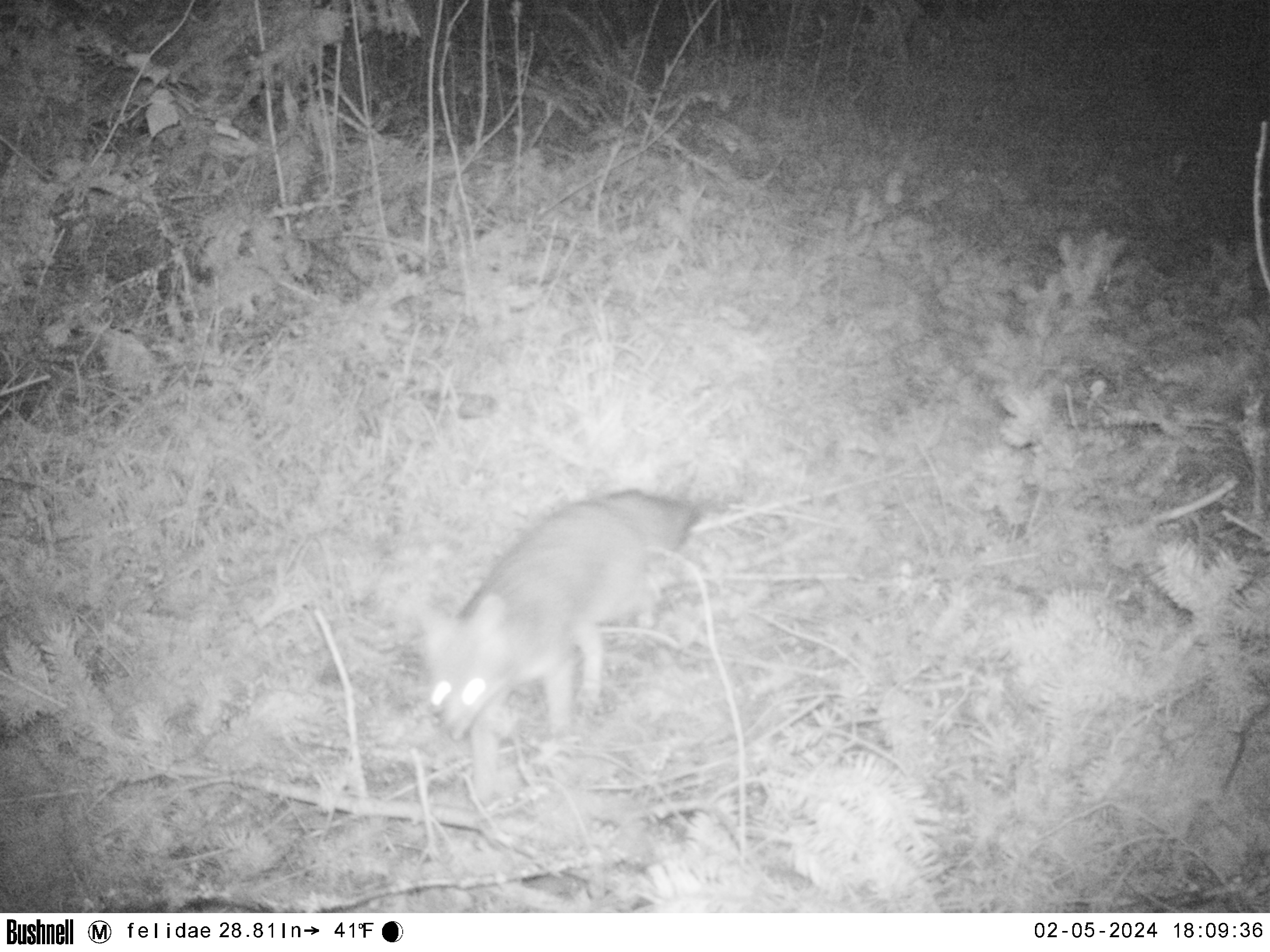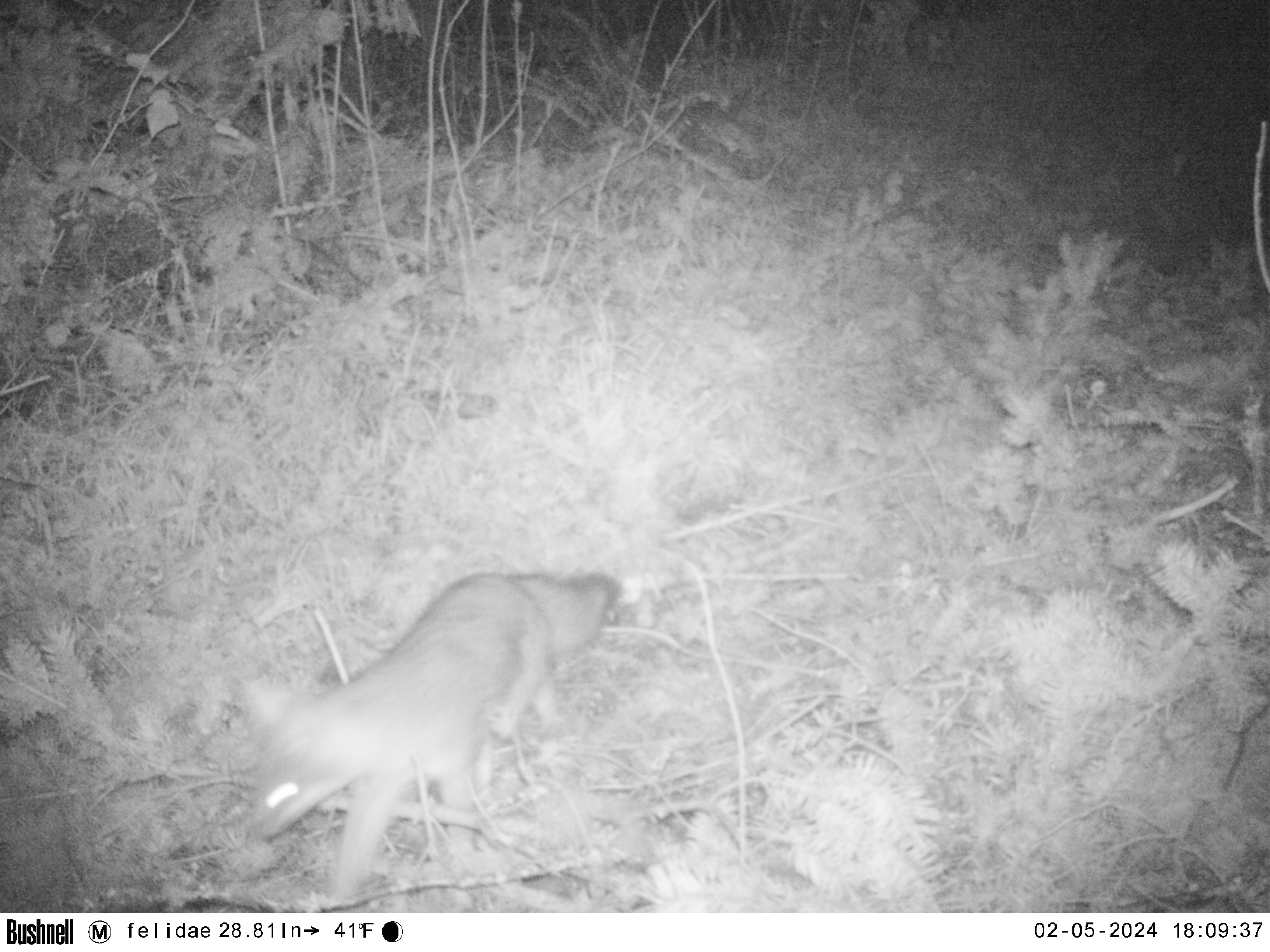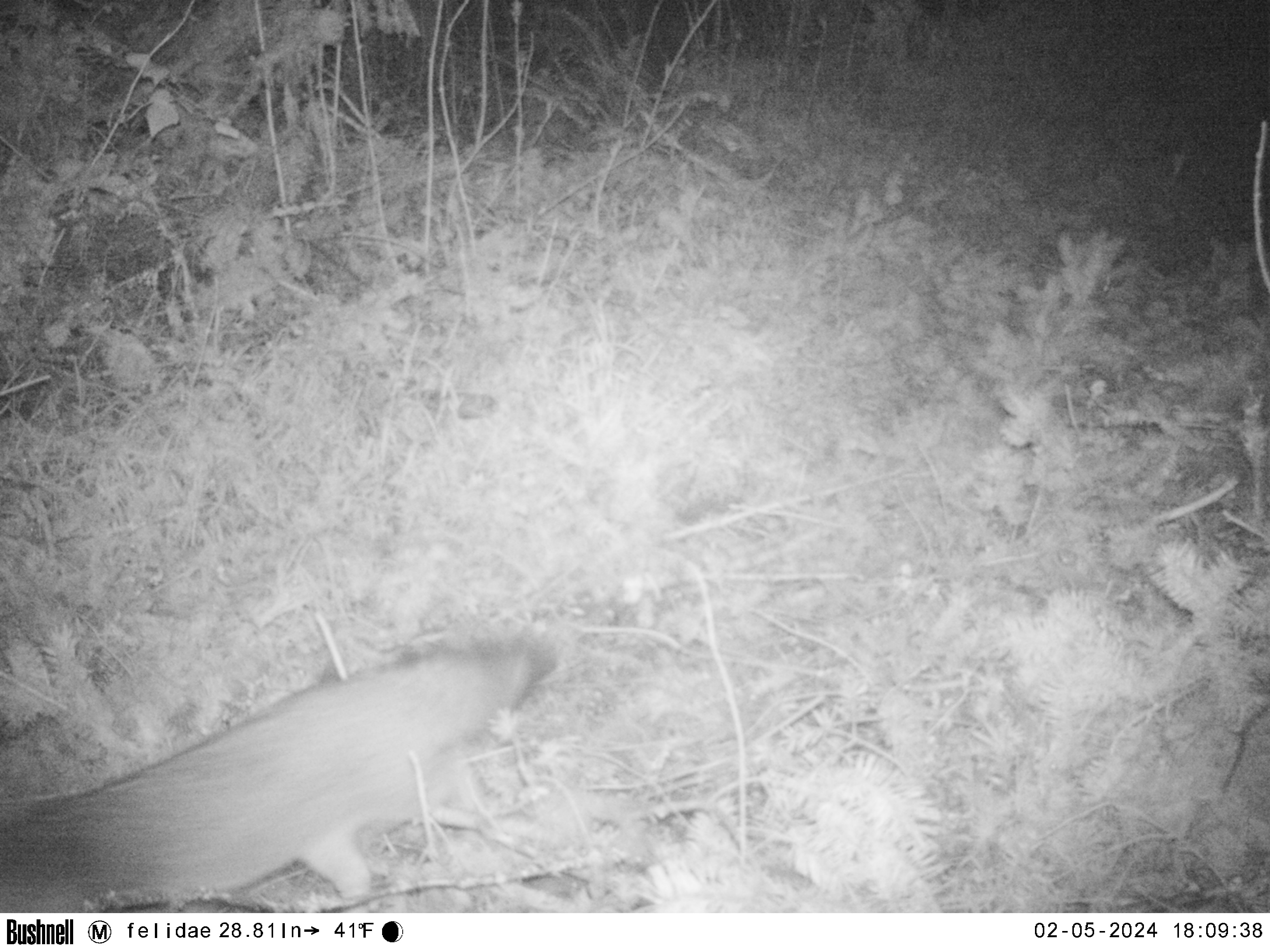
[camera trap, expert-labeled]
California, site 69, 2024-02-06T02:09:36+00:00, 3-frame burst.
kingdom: Animalia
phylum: Chordata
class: Mammalia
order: Carnivora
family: Canidae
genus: Urocyon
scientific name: Urocyon cinereoargenteus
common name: gray fox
Gray fox (Urocyon cinereoargenteus).